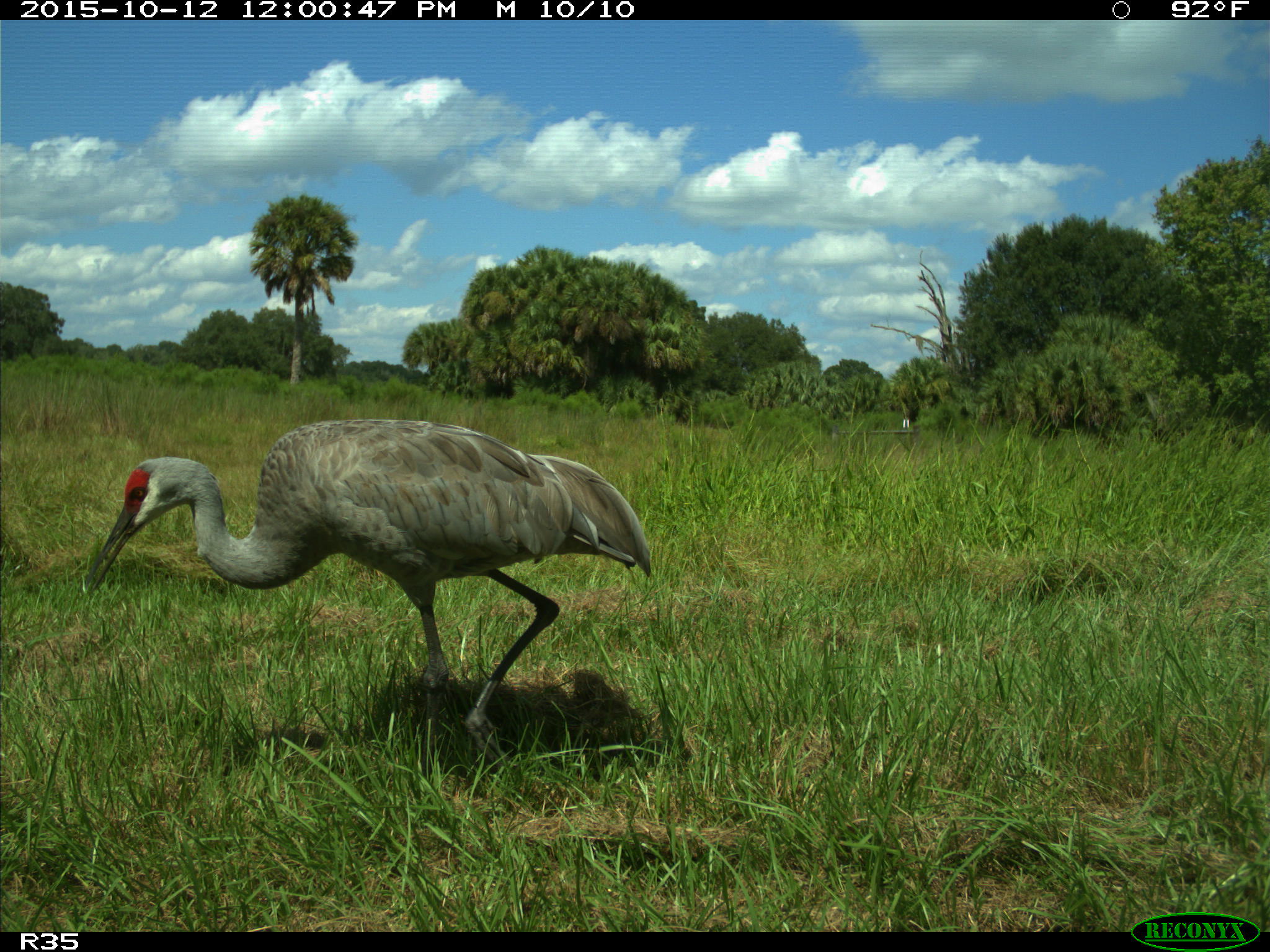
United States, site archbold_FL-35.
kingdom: Animalia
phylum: Chordata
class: Aves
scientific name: Aves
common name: birds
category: unidentified bird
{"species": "unidentified bird (birds) (Aves)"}